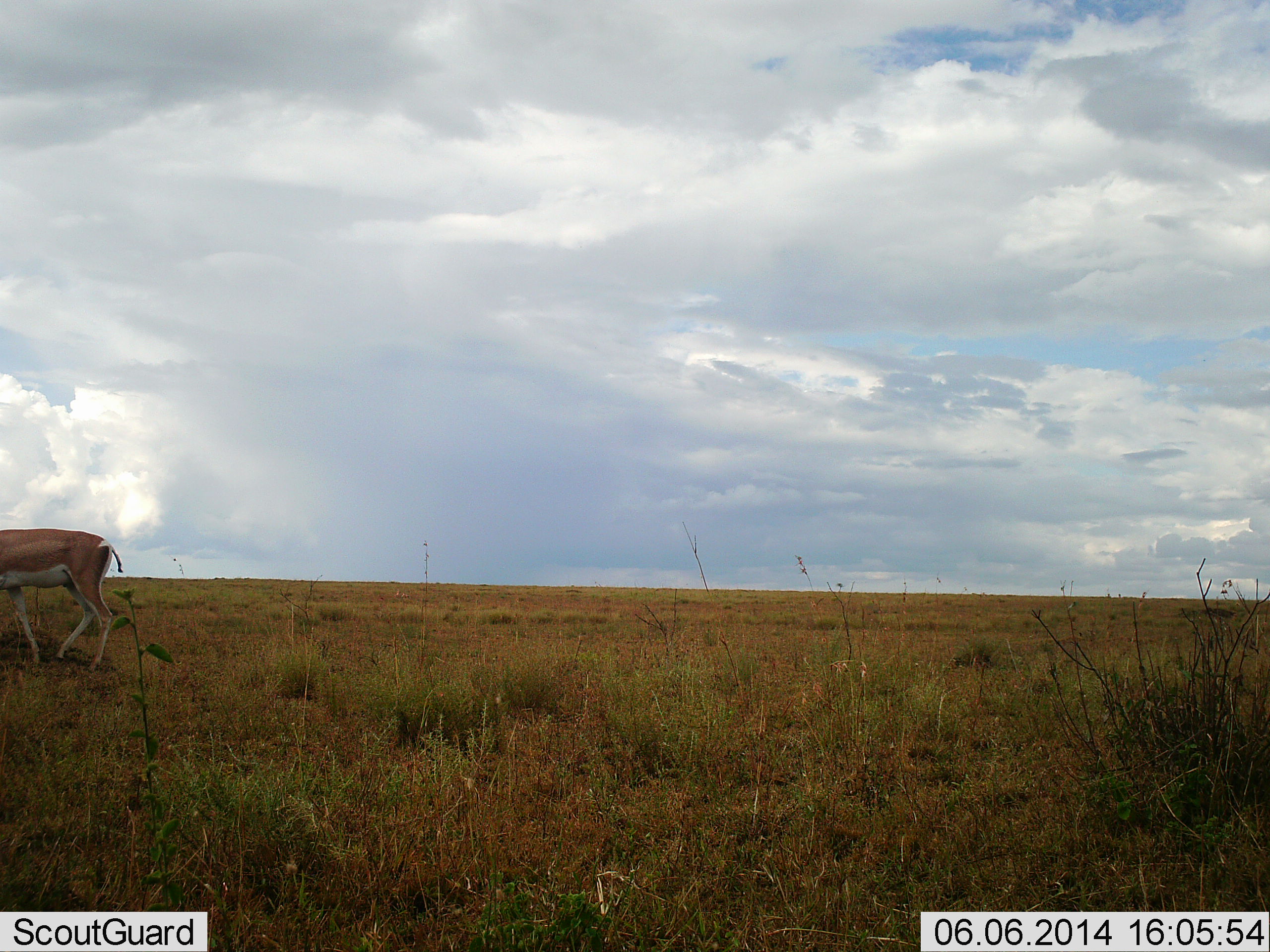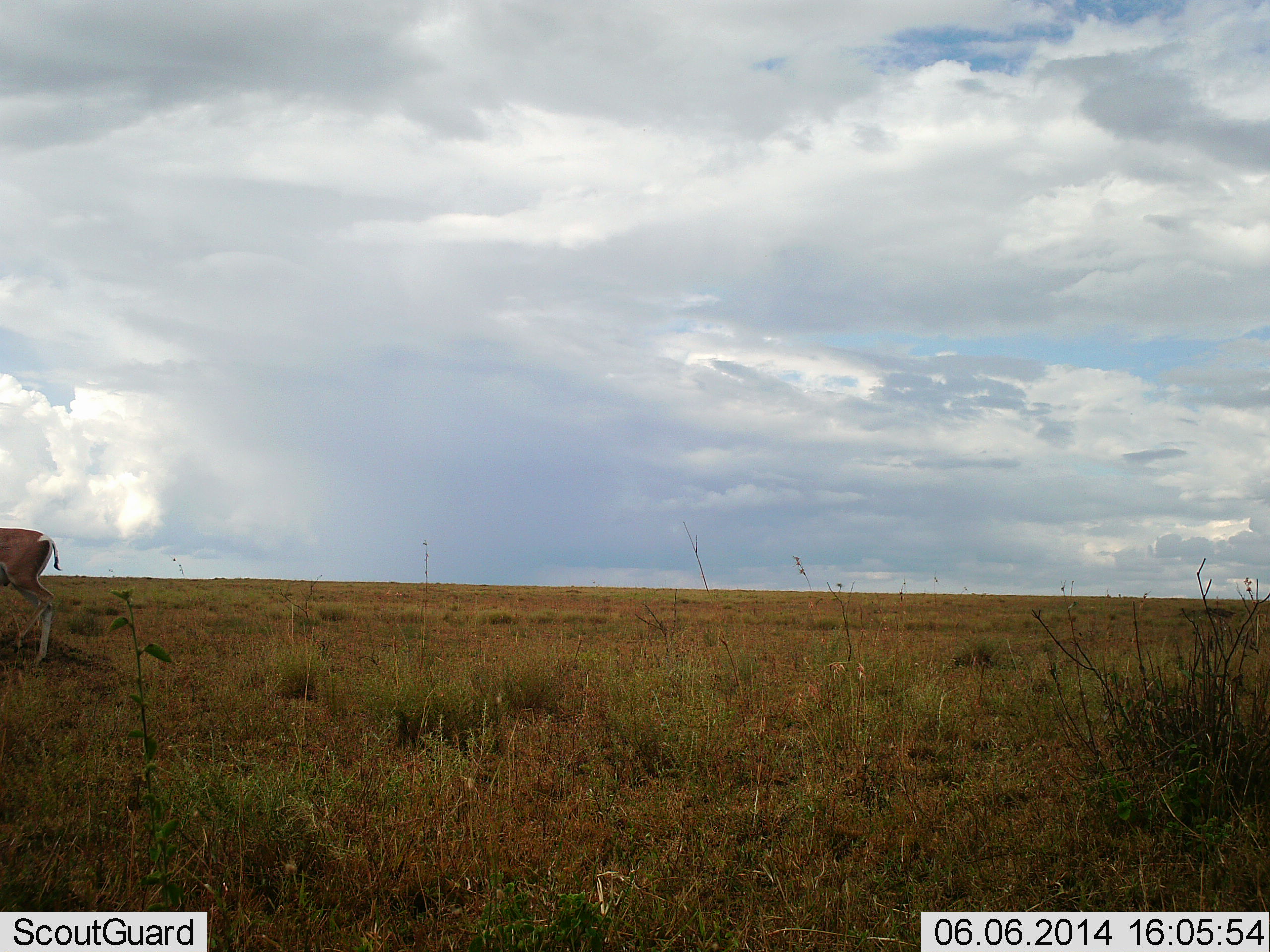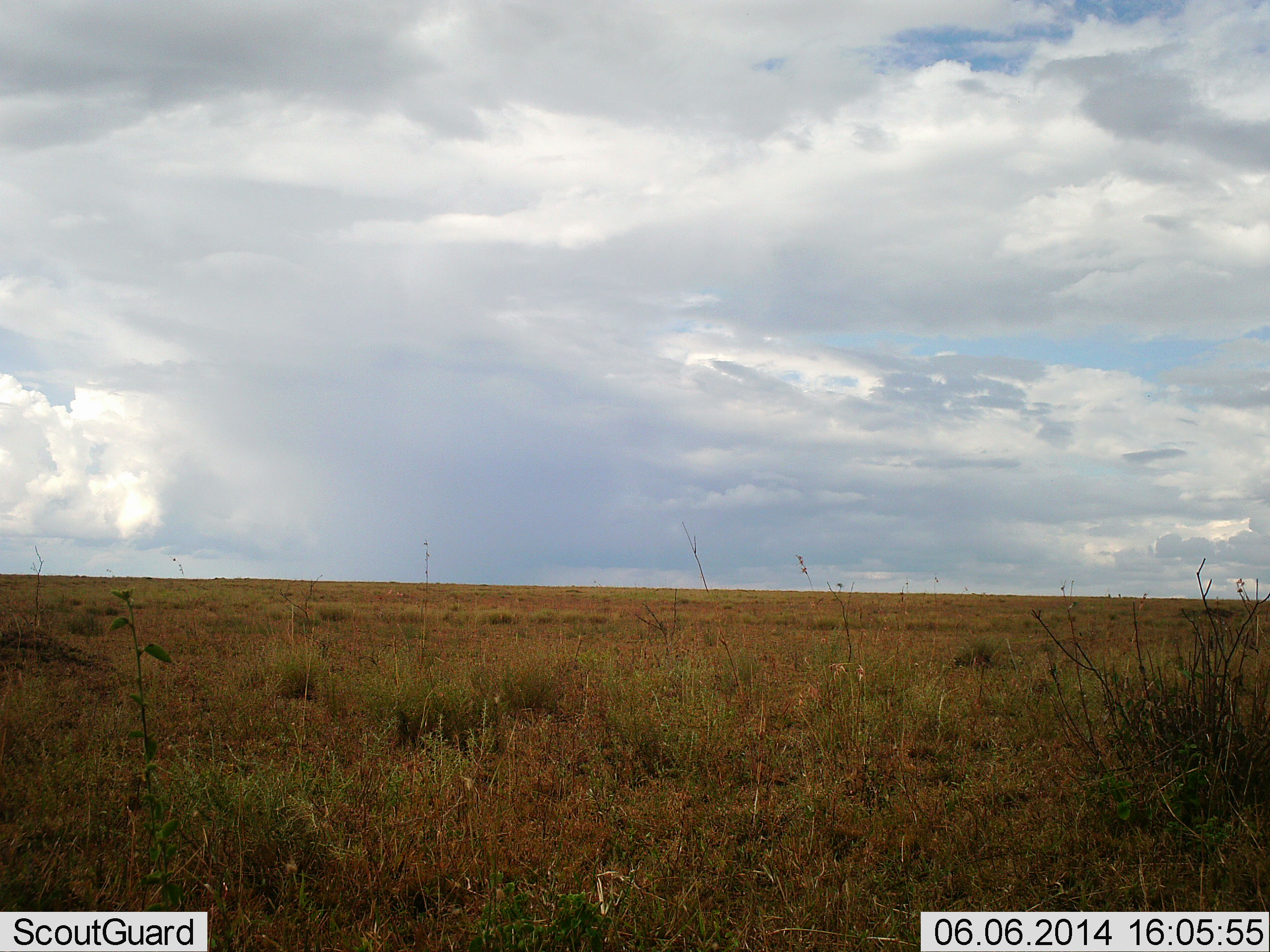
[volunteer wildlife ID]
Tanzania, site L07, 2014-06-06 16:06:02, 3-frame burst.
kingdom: Animalia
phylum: Chordata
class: Mammalia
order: Artiodactyla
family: Bovidae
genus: Nanger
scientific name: Nanger granti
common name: grant's gazelle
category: gazellegrants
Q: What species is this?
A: Gazellegrants (grant's gazelle) (Nanger granti).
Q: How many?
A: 1.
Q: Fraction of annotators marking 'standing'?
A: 0%.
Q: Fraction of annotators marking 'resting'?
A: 0%.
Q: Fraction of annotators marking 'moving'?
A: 100%.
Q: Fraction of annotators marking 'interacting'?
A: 0%.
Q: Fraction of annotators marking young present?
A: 0%.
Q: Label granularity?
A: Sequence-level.